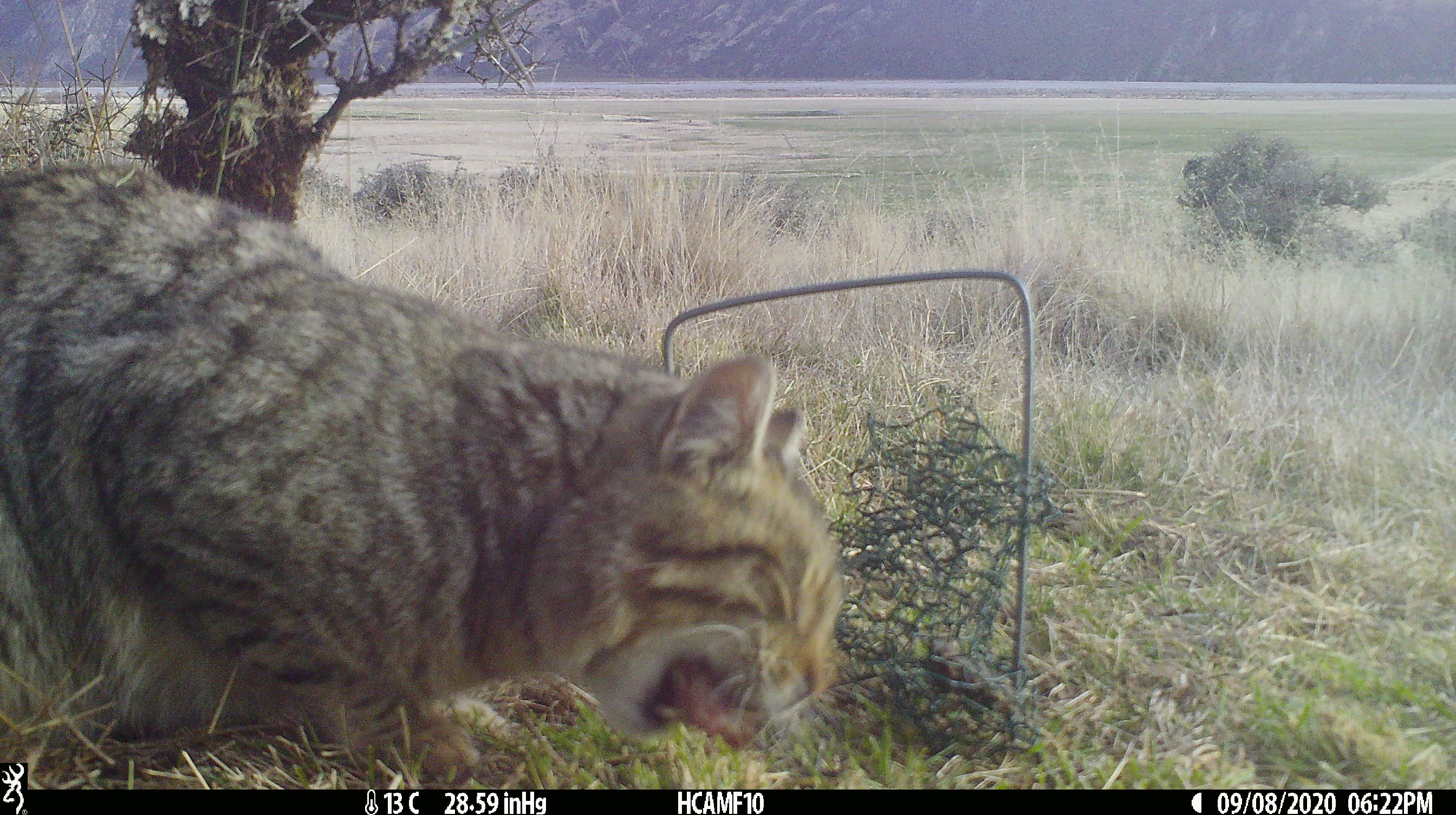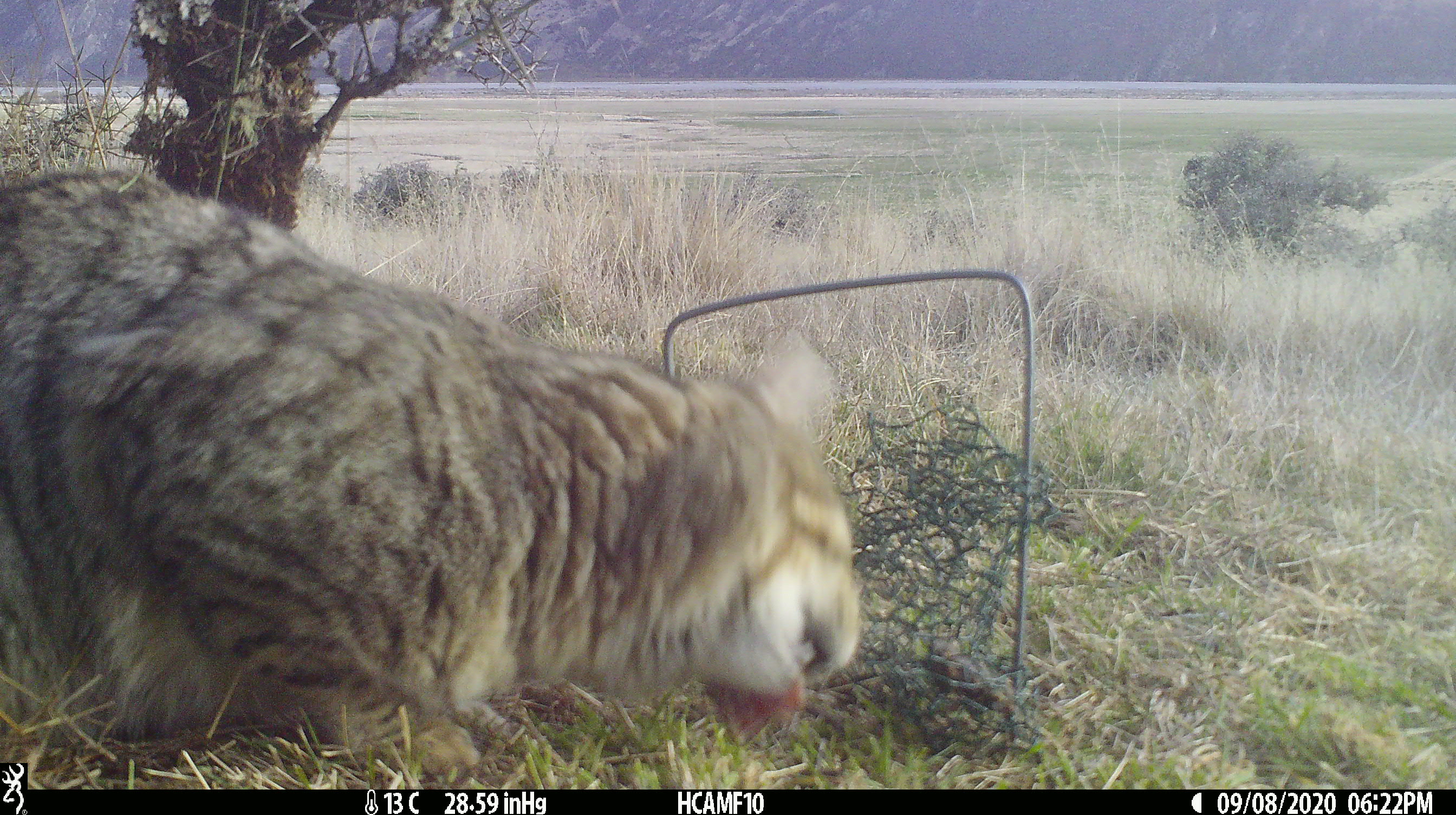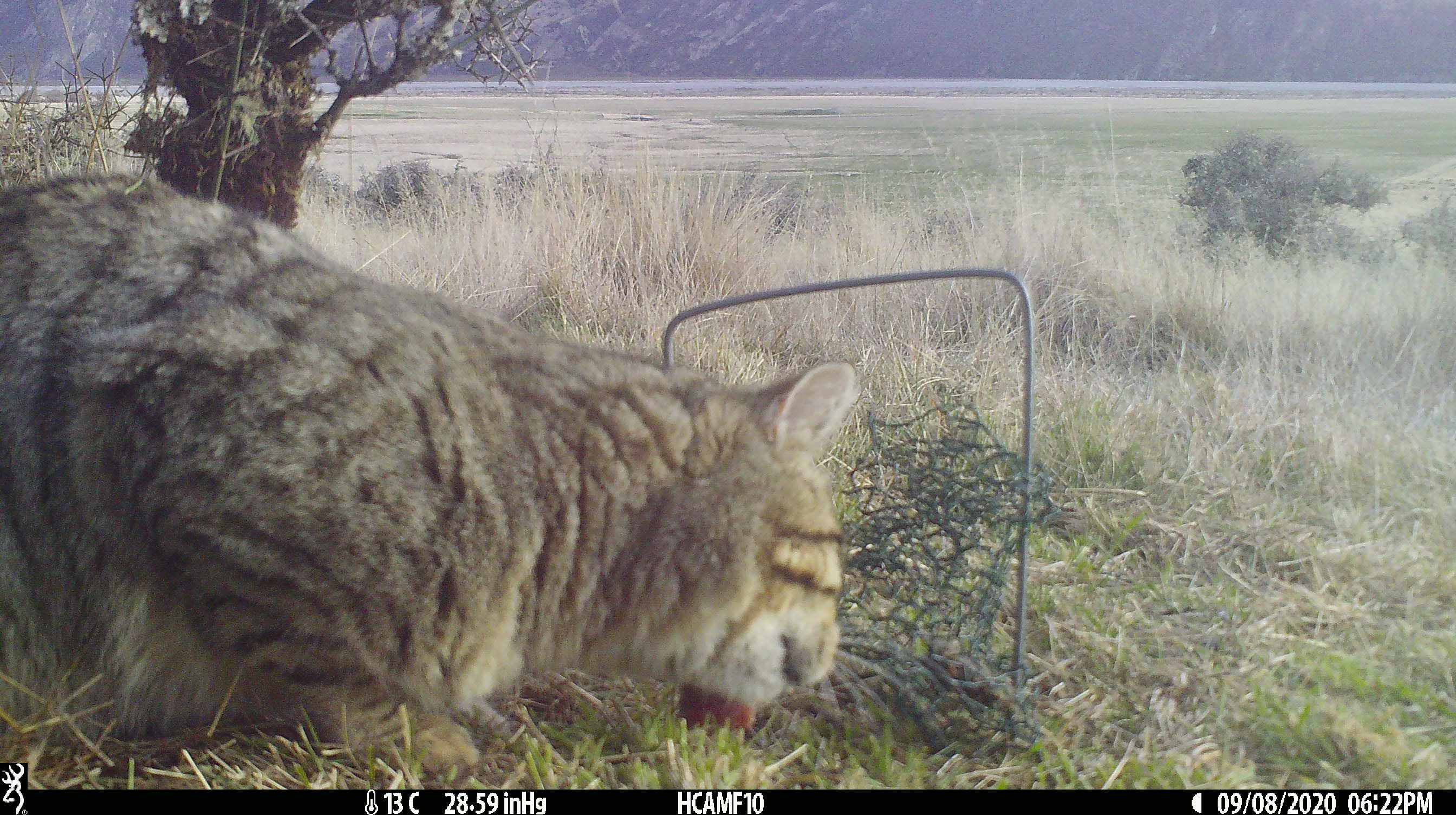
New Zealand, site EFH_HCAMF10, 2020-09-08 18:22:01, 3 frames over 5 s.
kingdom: Animalia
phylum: Chordata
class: Mammalia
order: Carnivora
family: Felidae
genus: Felis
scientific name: Felis catus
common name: domestic cat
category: cat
Cat (domestic cat) (Felis catus).